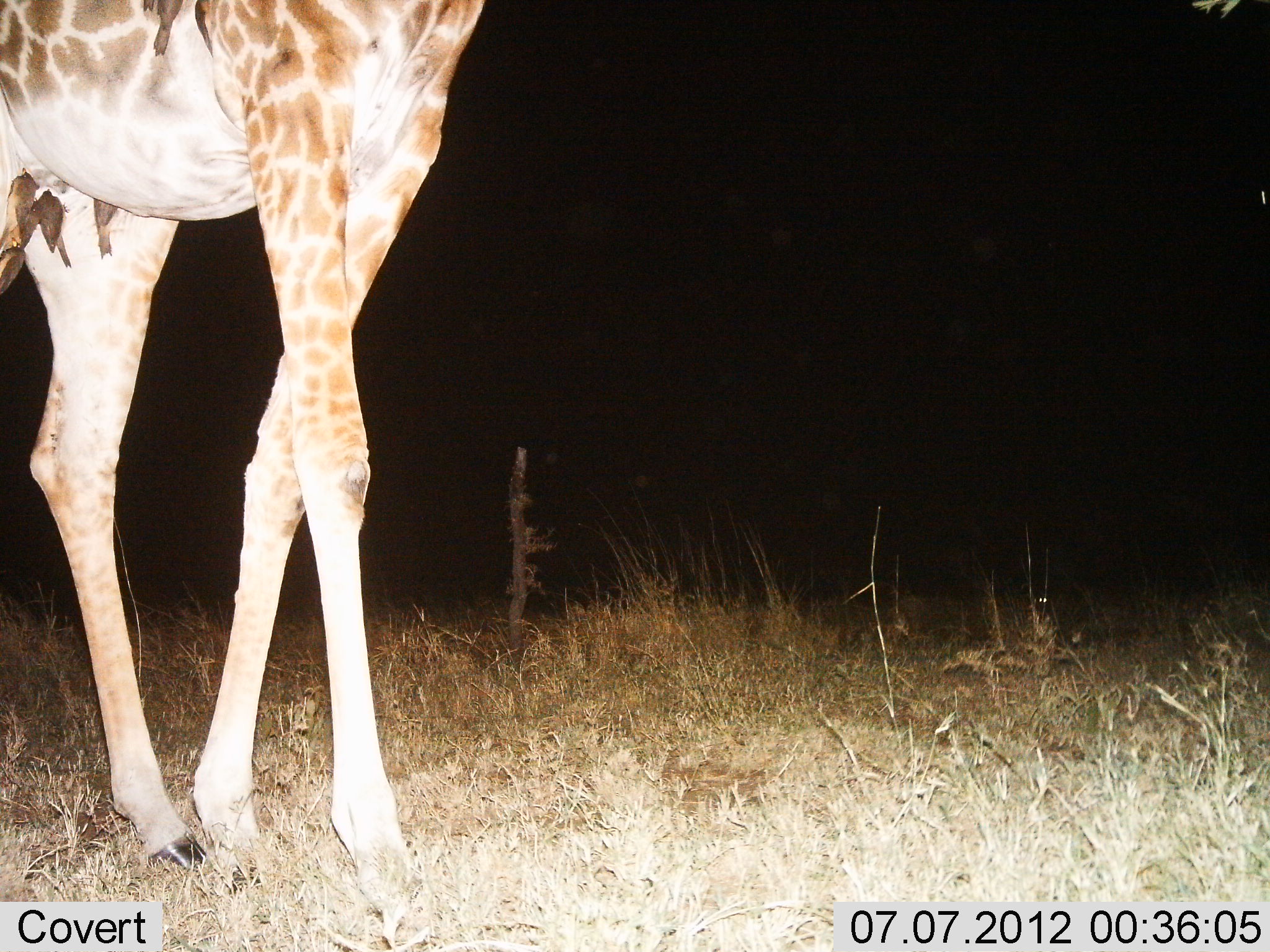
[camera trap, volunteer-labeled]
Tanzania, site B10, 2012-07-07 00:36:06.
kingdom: Animalia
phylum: Chordata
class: Mammalia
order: Artiodactyla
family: Giraffidae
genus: Giraffa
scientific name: Giraffa camelopardalis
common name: giraffe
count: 1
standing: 64%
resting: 0%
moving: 36%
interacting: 0%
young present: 0%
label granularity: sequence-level